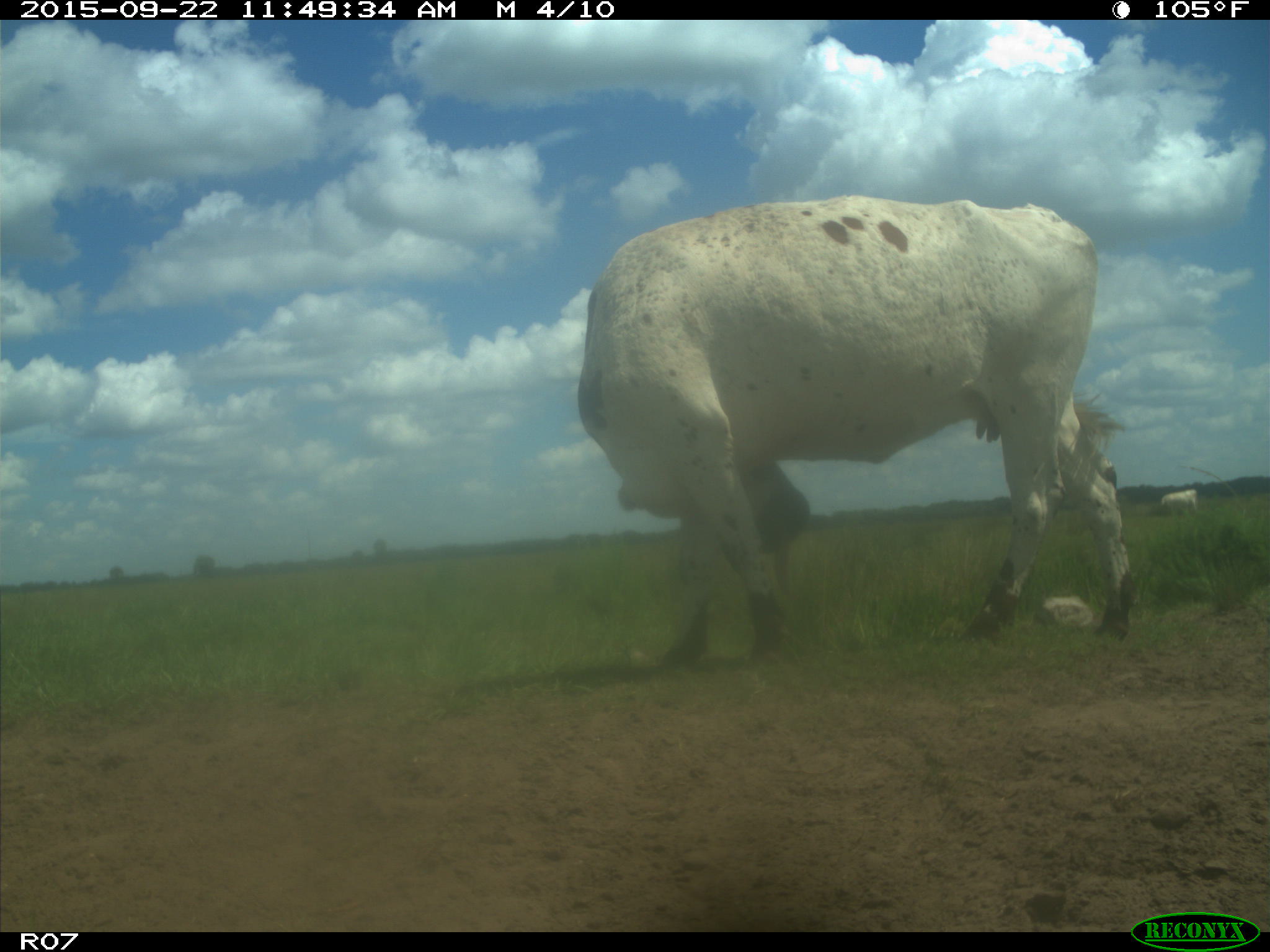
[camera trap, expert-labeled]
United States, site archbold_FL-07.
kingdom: Animalia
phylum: Chordata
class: Mammalia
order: Artiodactyla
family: Bovidae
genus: Bos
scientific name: Bos taurus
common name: domestic cow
Bos taurus (domestic cow).